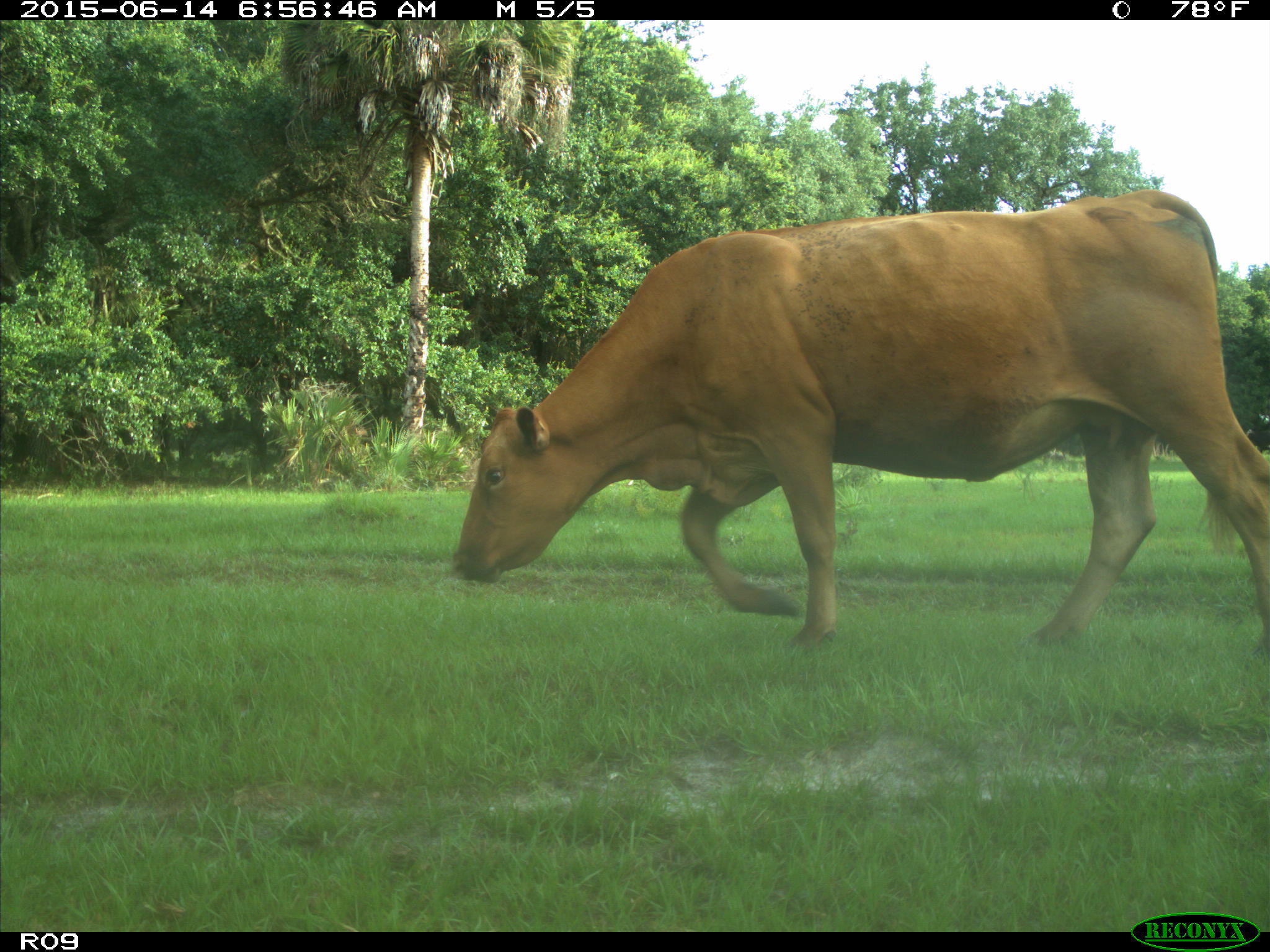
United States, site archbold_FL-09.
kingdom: Animalia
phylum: Chordata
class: Mammalia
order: Artiodactyla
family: Bovidae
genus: Bos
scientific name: Bos taurus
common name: domestic cow